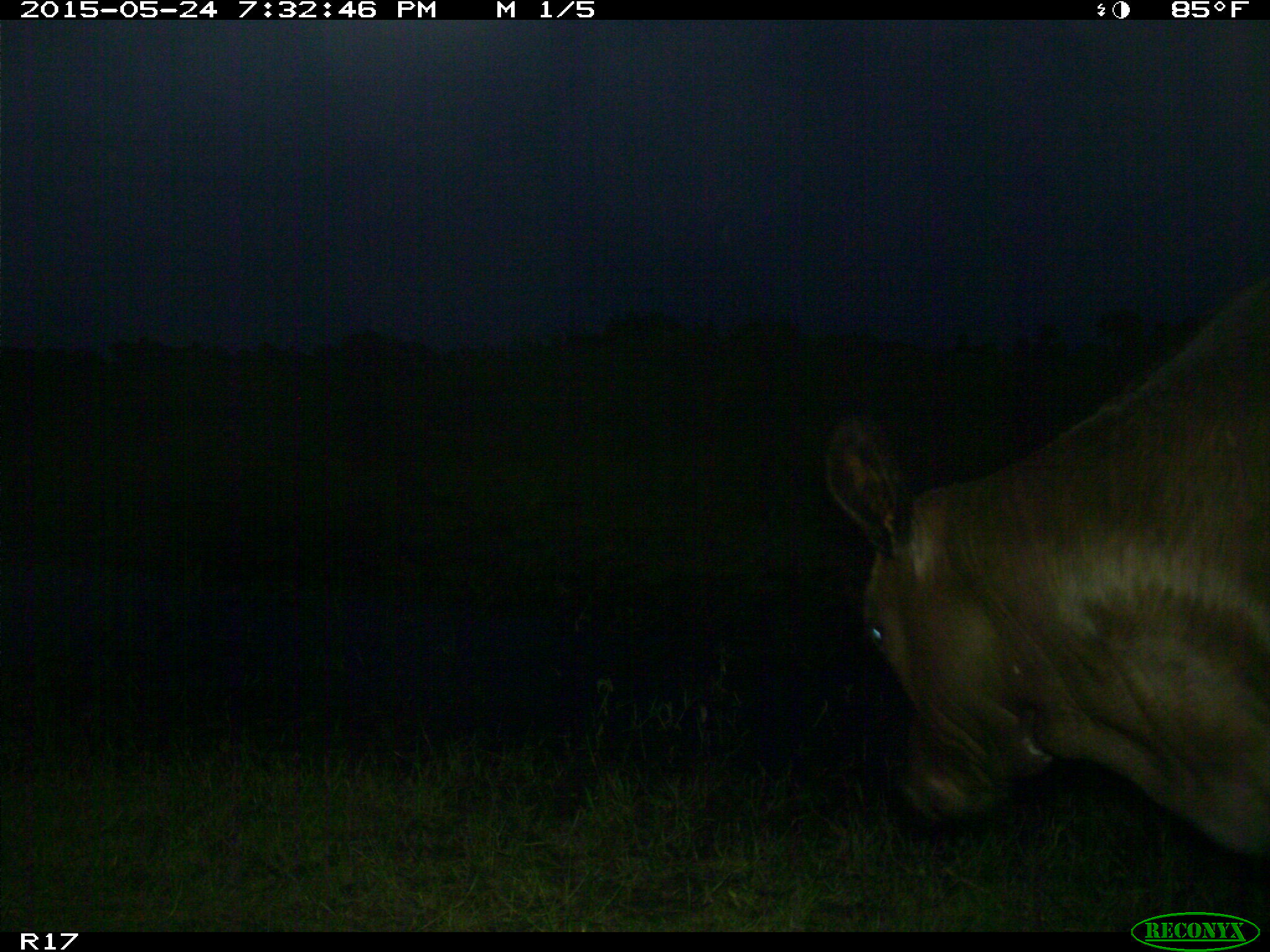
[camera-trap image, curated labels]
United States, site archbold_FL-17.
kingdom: Animalia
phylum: Chordata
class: Mammalia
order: Artiodactyla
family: Bovidae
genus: Bos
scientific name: Bos taurus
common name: domestic cow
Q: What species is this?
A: Bos taurus (domestic cow).